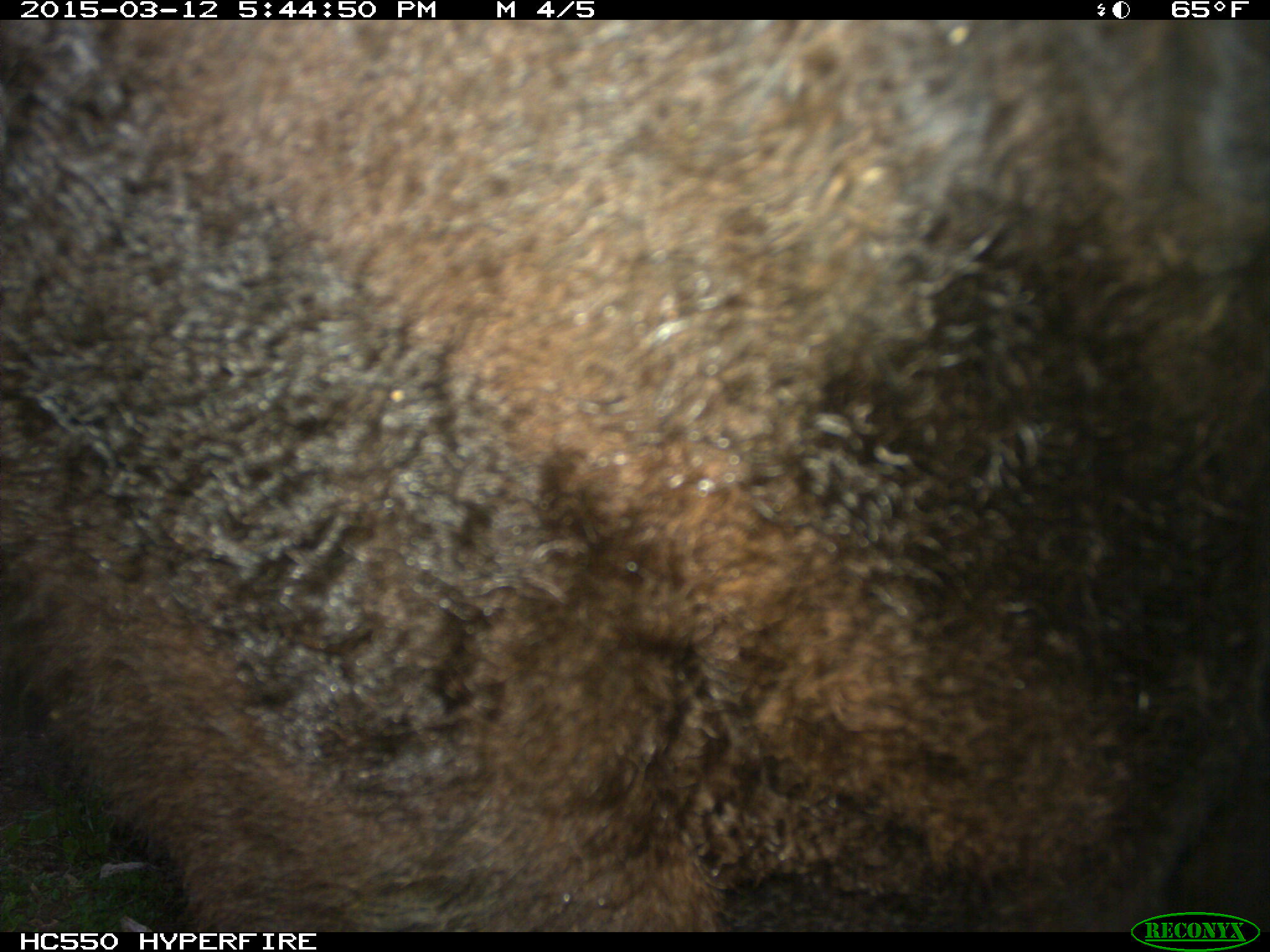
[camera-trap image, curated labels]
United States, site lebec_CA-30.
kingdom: Animalia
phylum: Chordata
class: Mammalia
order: Artiodactyla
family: Bovidae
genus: Bos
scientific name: Bos taurus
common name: domestic cow